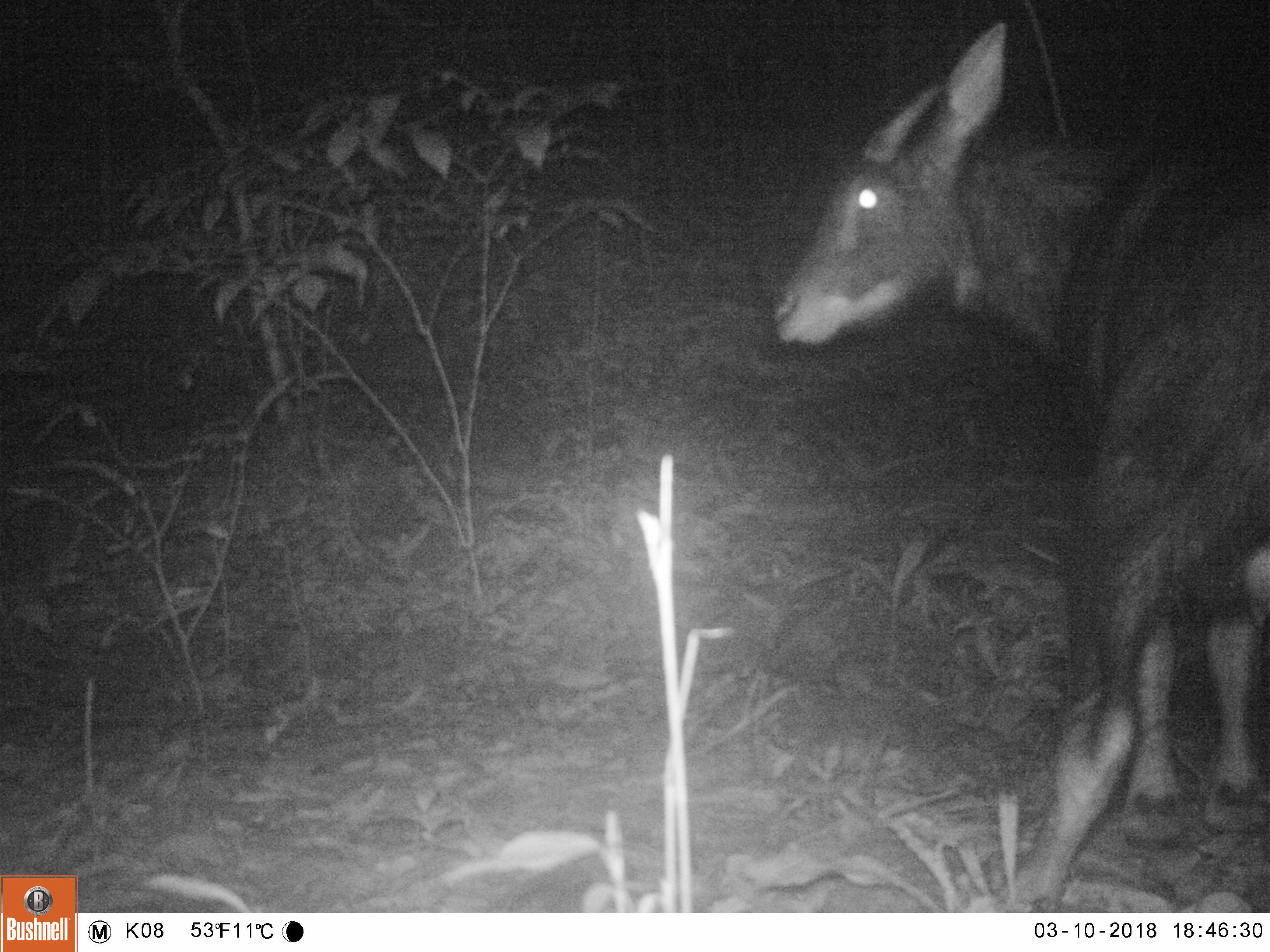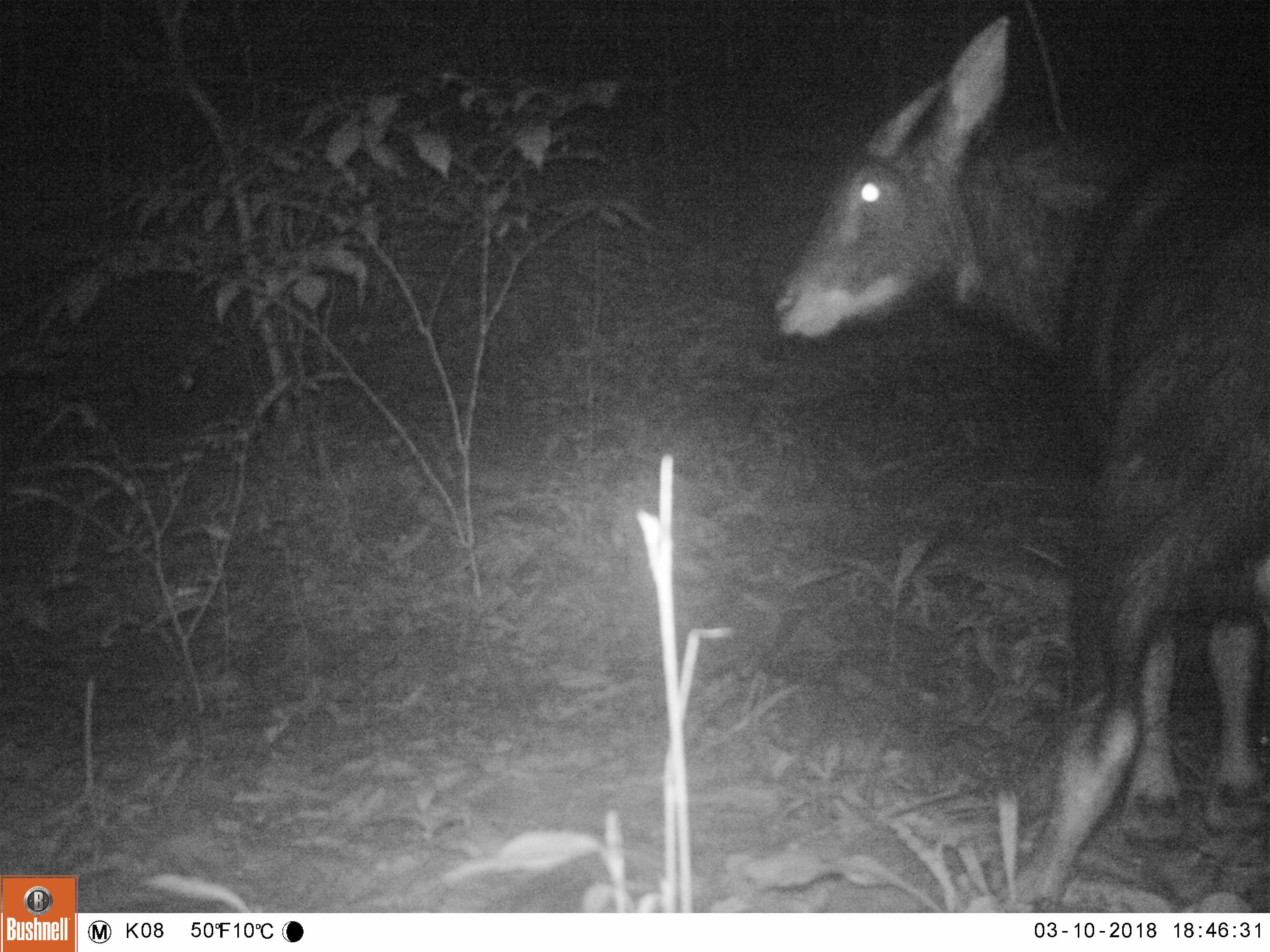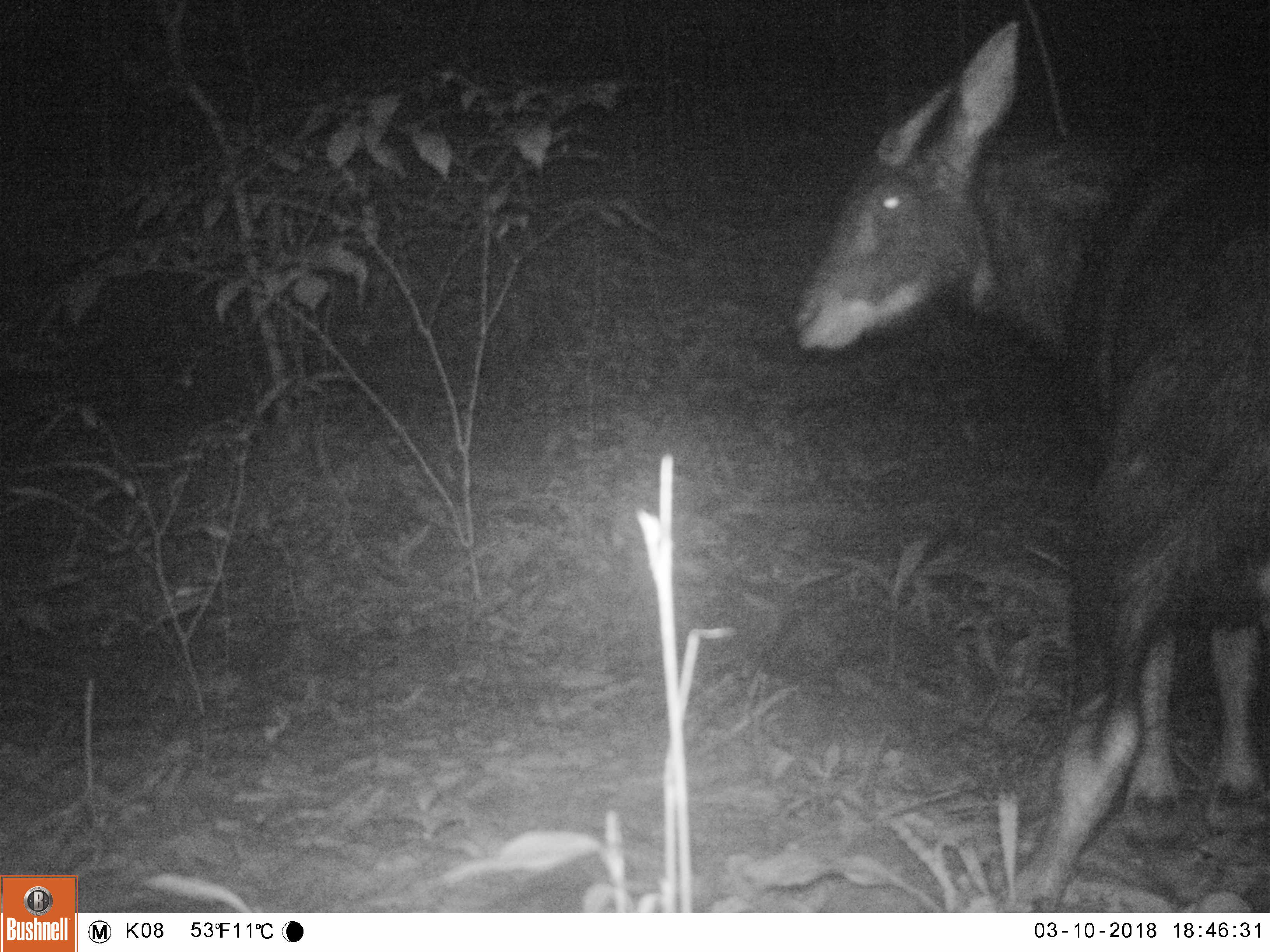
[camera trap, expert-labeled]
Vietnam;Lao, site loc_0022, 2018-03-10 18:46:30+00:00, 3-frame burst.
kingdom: Animalia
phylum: Chordata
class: Mammalia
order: Artiodactyla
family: Bovidae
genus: Capricornis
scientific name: Capricornis sumatraensis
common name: chinese serow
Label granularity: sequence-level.